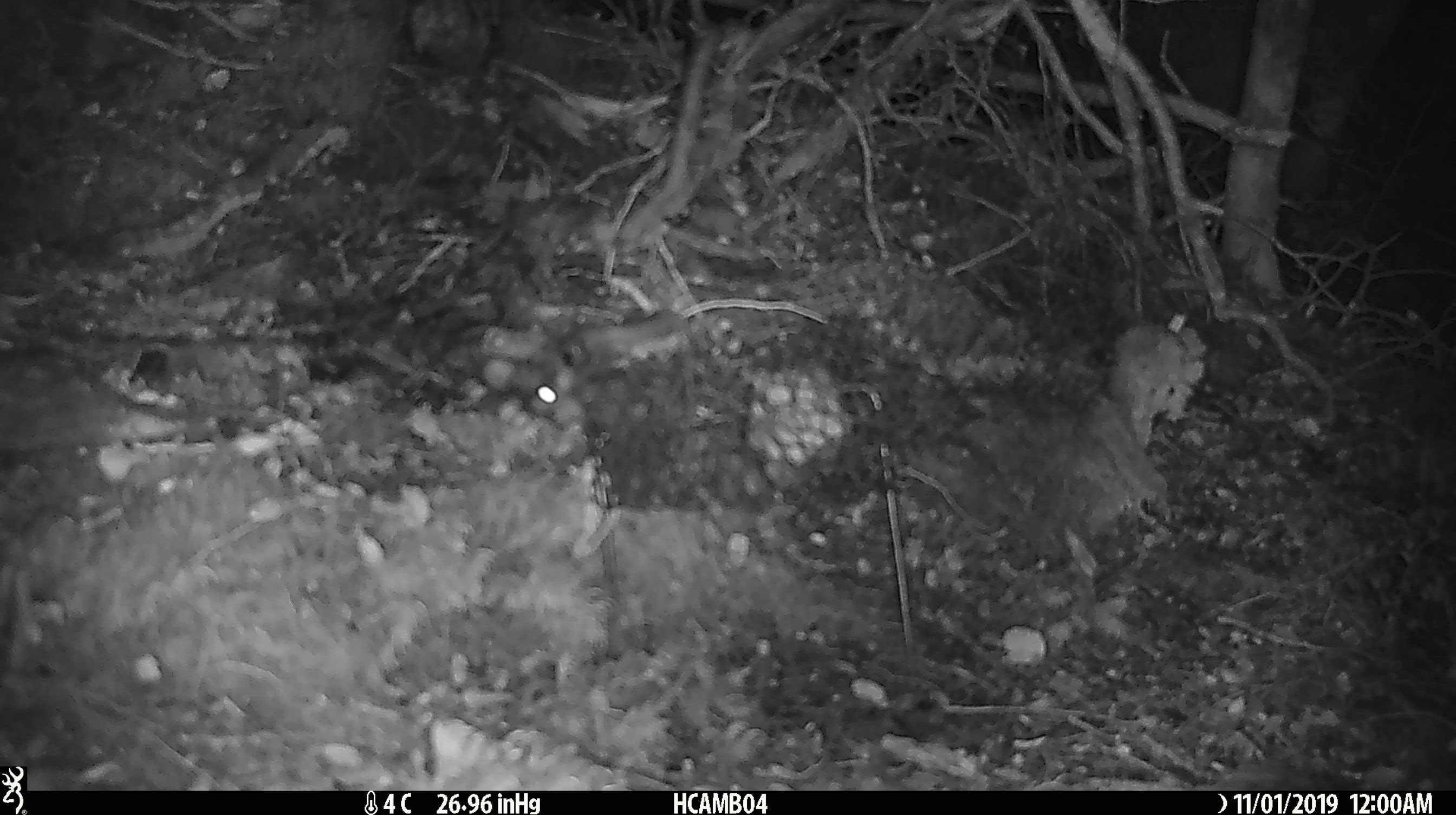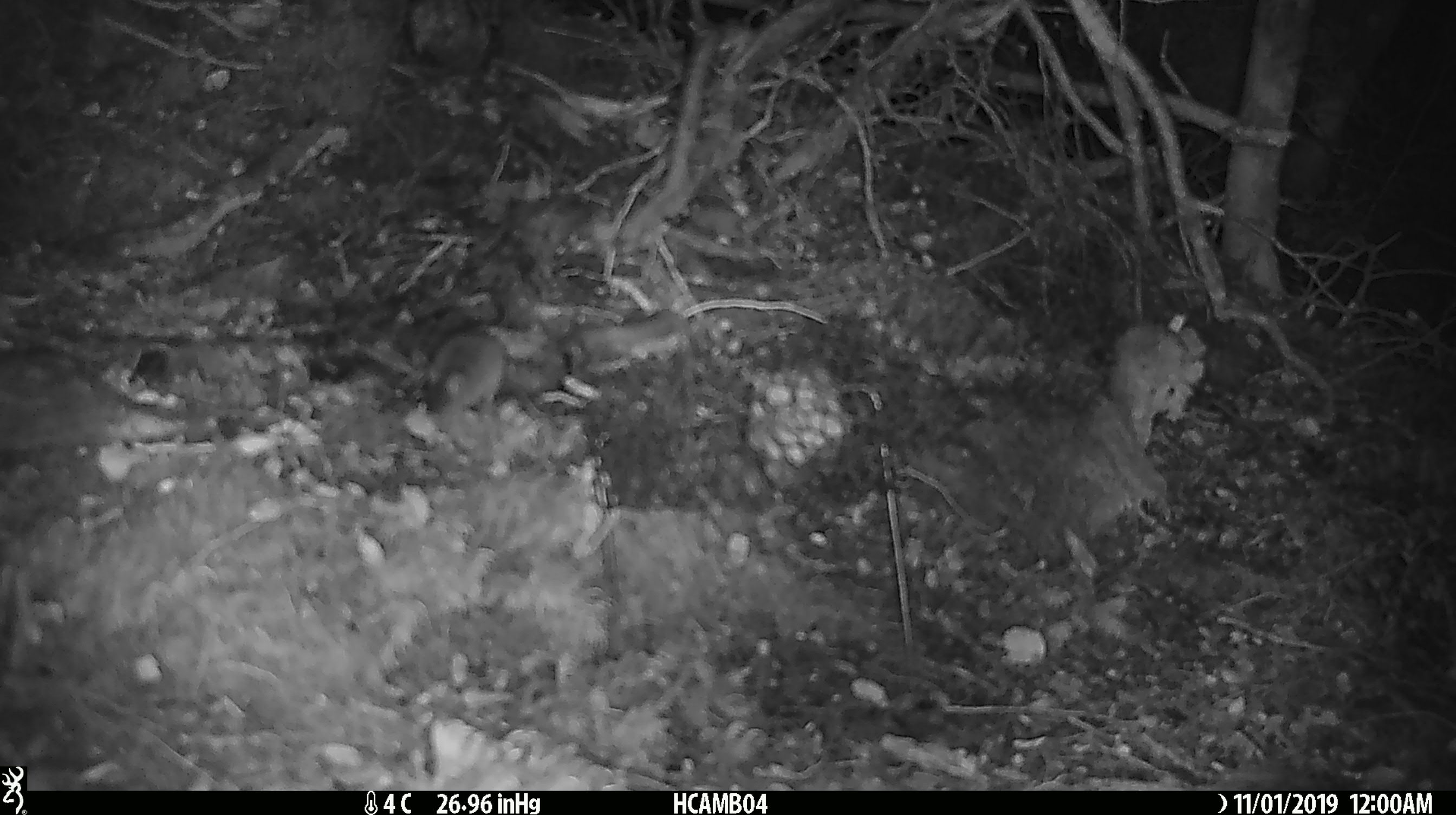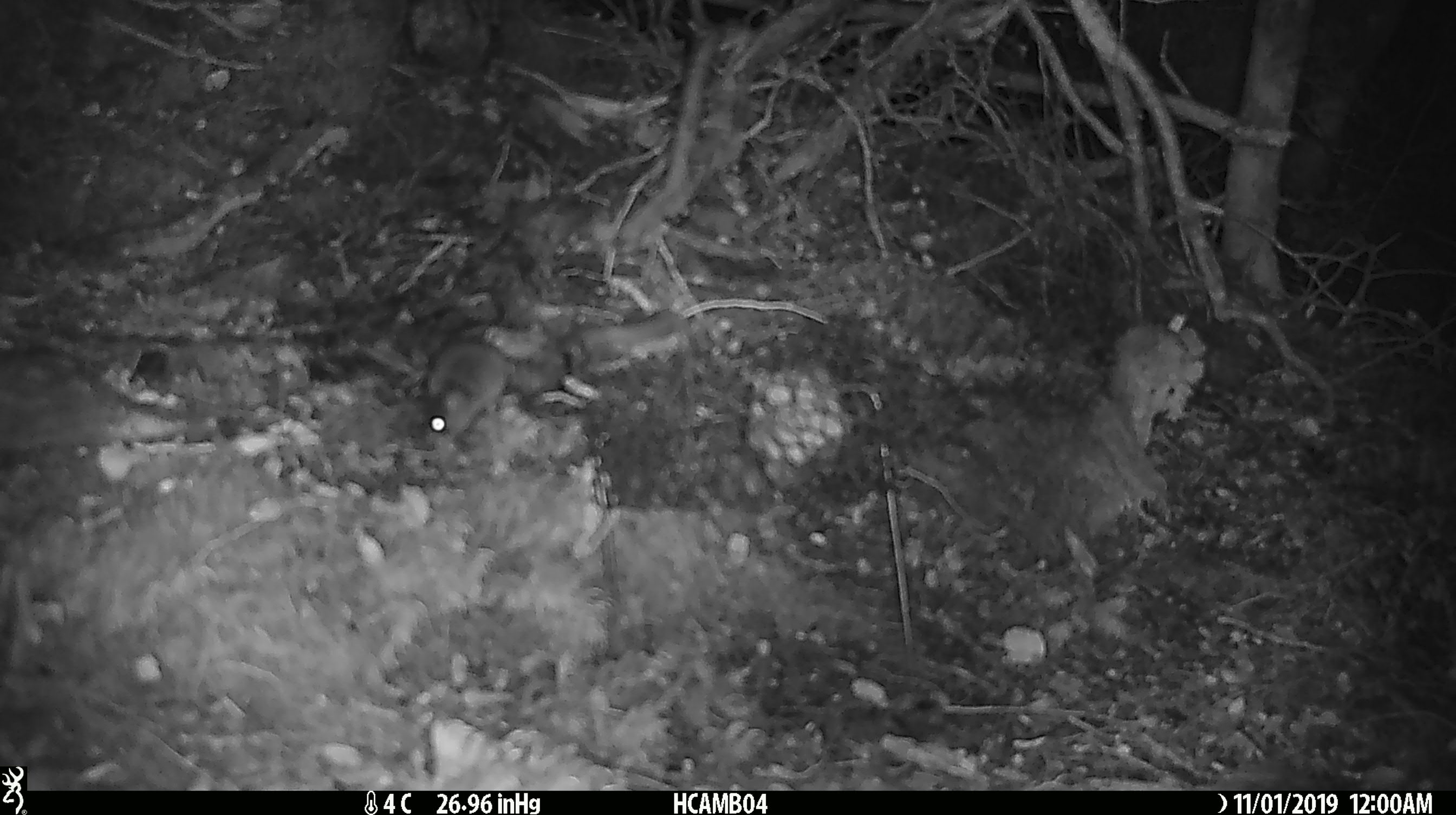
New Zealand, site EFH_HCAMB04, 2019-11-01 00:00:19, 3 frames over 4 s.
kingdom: Animalia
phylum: Chordata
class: Mammalia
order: Rodentia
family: Muridae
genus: Mus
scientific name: Mus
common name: mouse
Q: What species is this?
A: Mouse (Mus).